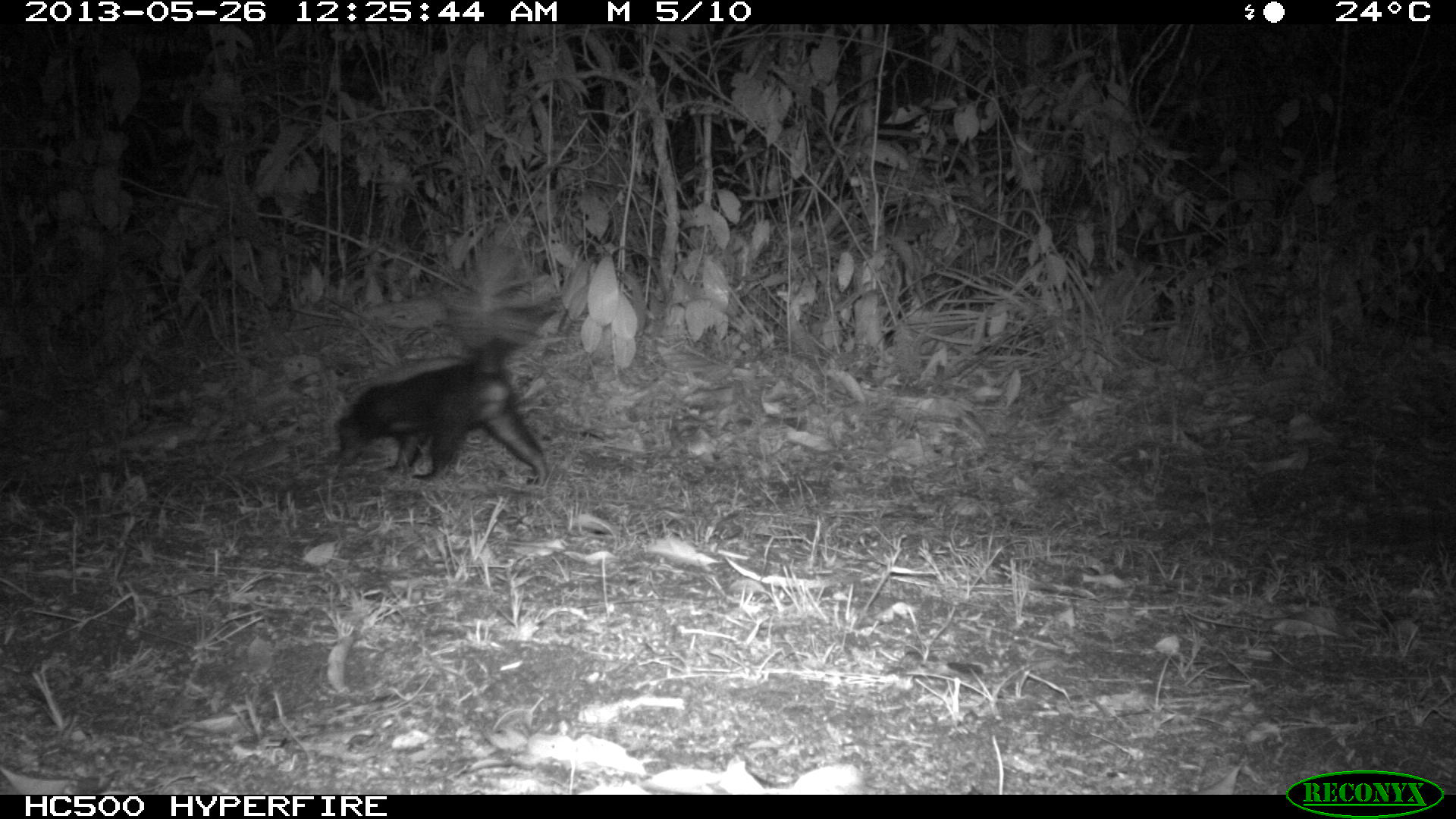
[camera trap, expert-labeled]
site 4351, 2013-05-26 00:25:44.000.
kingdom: Animalia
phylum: Chordata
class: Mammalia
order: Carnivora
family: Mephitidae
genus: Conepatus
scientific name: Conepatus semistriatus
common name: striped hog-nosed skunk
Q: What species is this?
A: Conepatus semistriatus (striped hog-nosed skunk).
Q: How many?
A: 1.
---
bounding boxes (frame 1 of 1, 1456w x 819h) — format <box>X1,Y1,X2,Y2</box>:
conepatus semistriatus: <box>328,232,553,487</box>